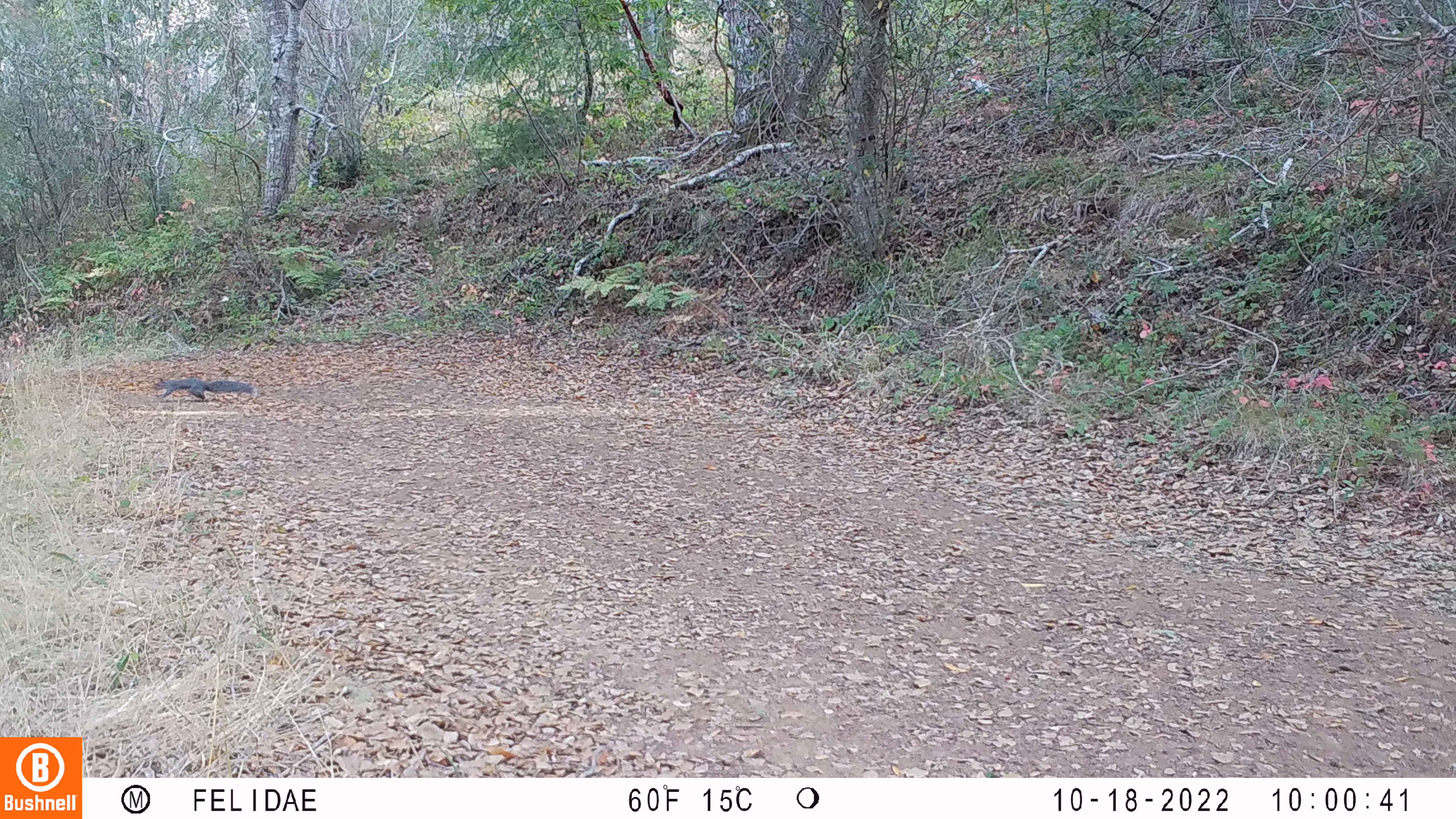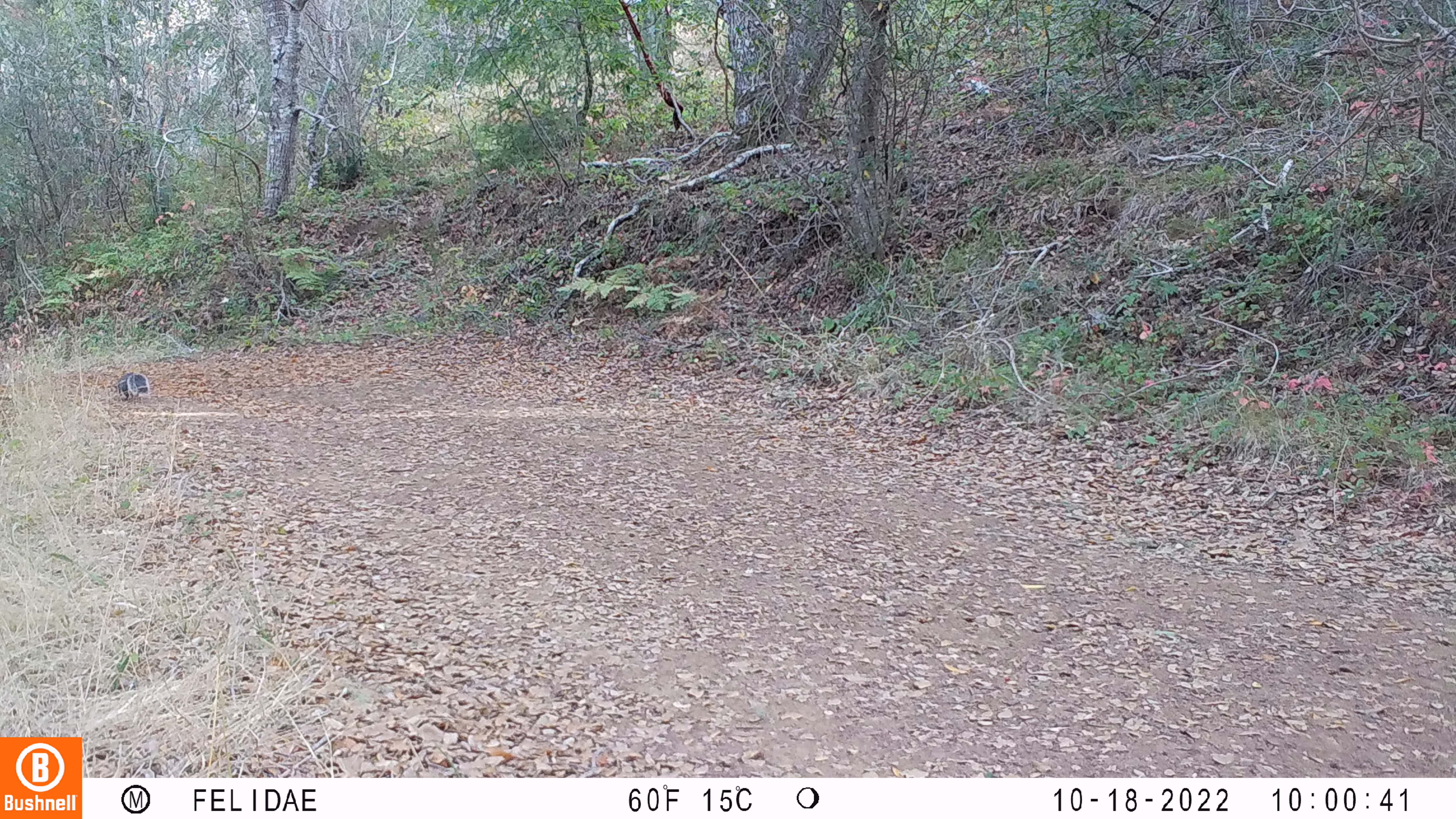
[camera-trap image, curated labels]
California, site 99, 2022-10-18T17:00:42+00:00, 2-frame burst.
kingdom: Animalia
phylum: Chordata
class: Mammalia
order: Rodentia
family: Sciuridae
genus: Sciurus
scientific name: Sciurus griseus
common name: western gray squirrel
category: western grey squirrel